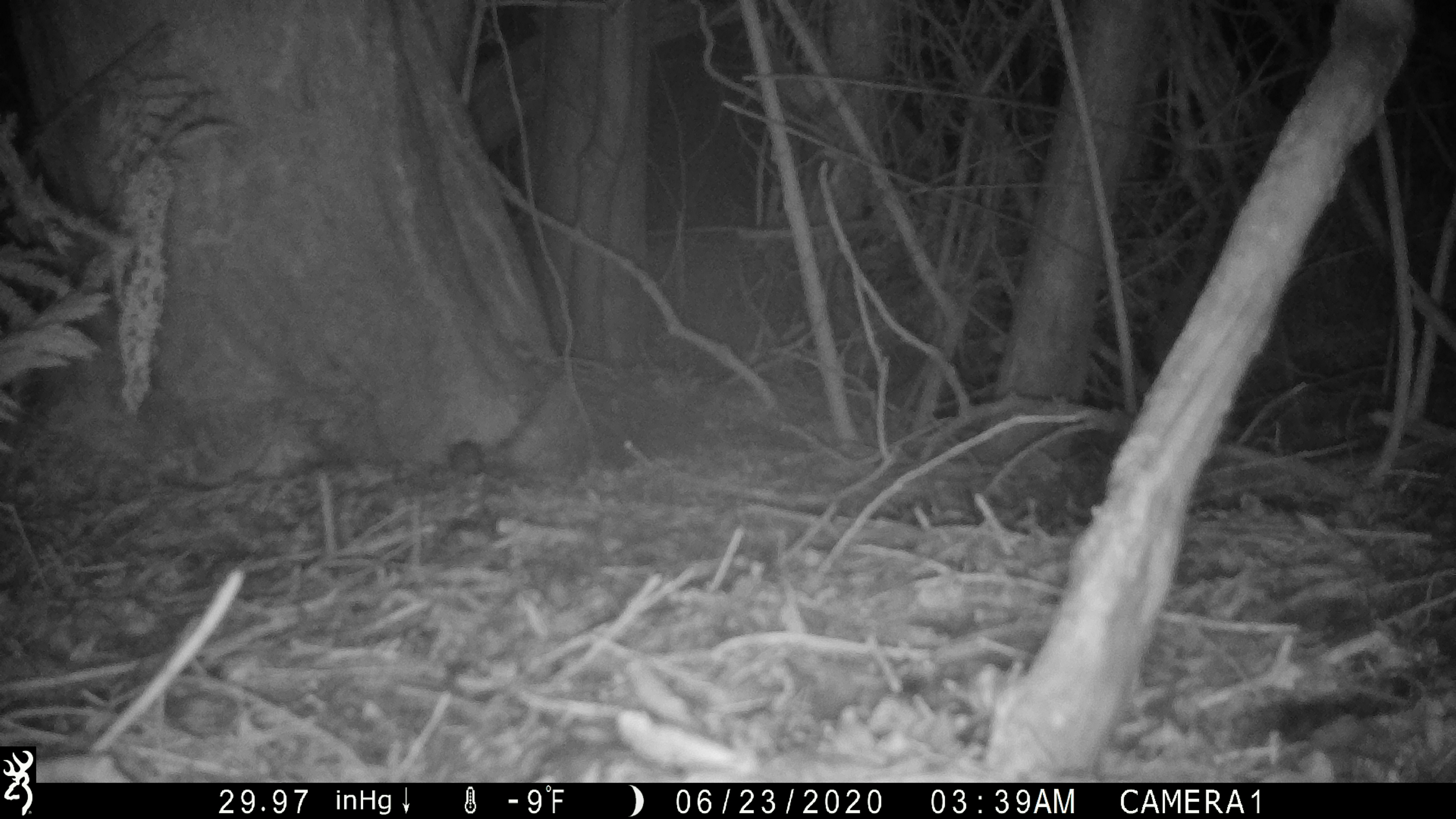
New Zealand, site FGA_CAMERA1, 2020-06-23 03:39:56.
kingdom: Animalia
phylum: Chordata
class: Mammalia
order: Rodentia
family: Muridae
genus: Mus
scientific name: Mus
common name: mouse